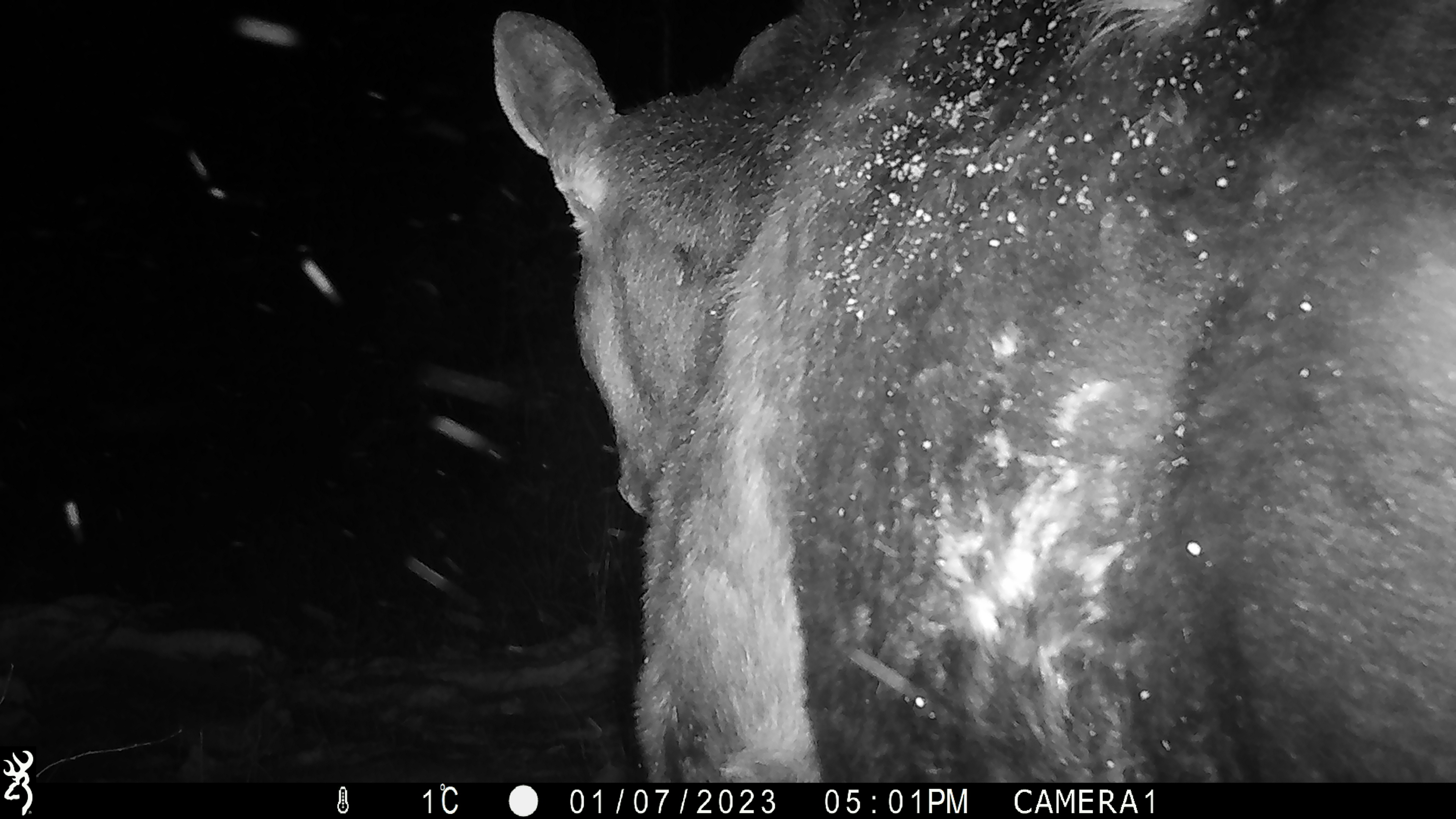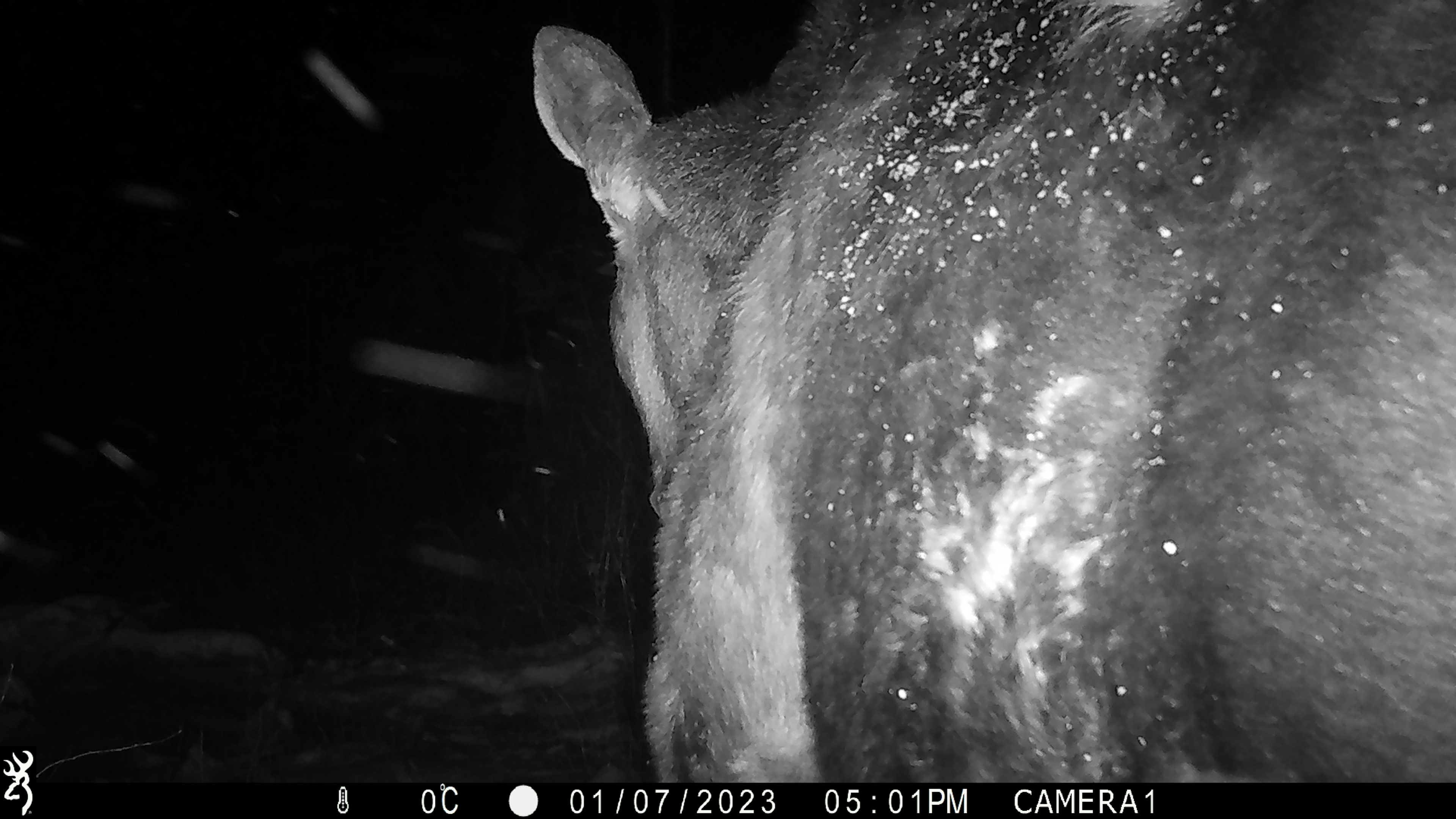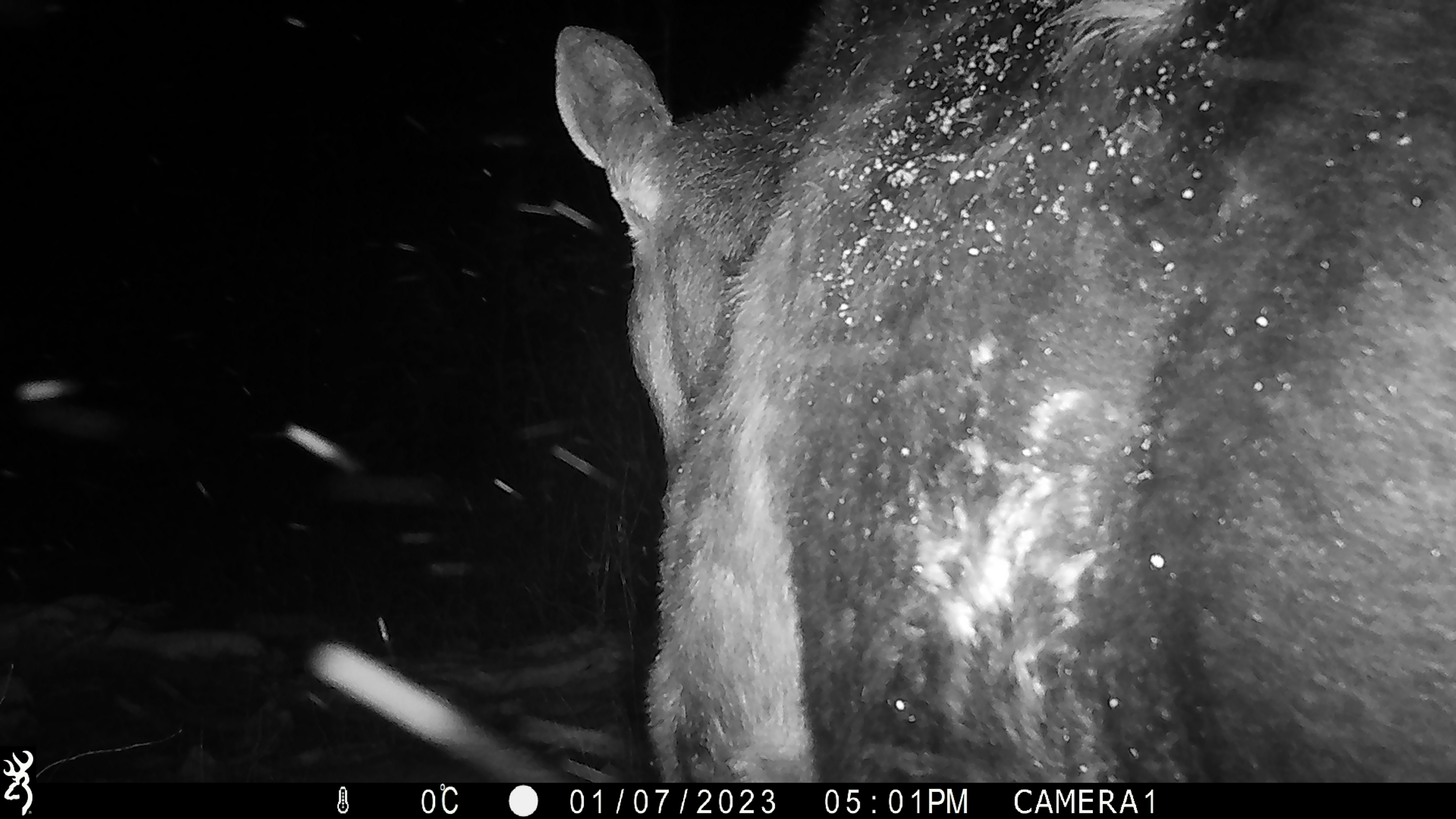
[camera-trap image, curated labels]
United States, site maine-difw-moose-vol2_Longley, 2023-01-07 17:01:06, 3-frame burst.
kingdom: Animalia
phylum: Chordata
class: Mammalia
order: Artiodactyla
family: Cervidae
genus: Alces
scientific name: Alces alces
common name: moose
Moose (Alces alces).